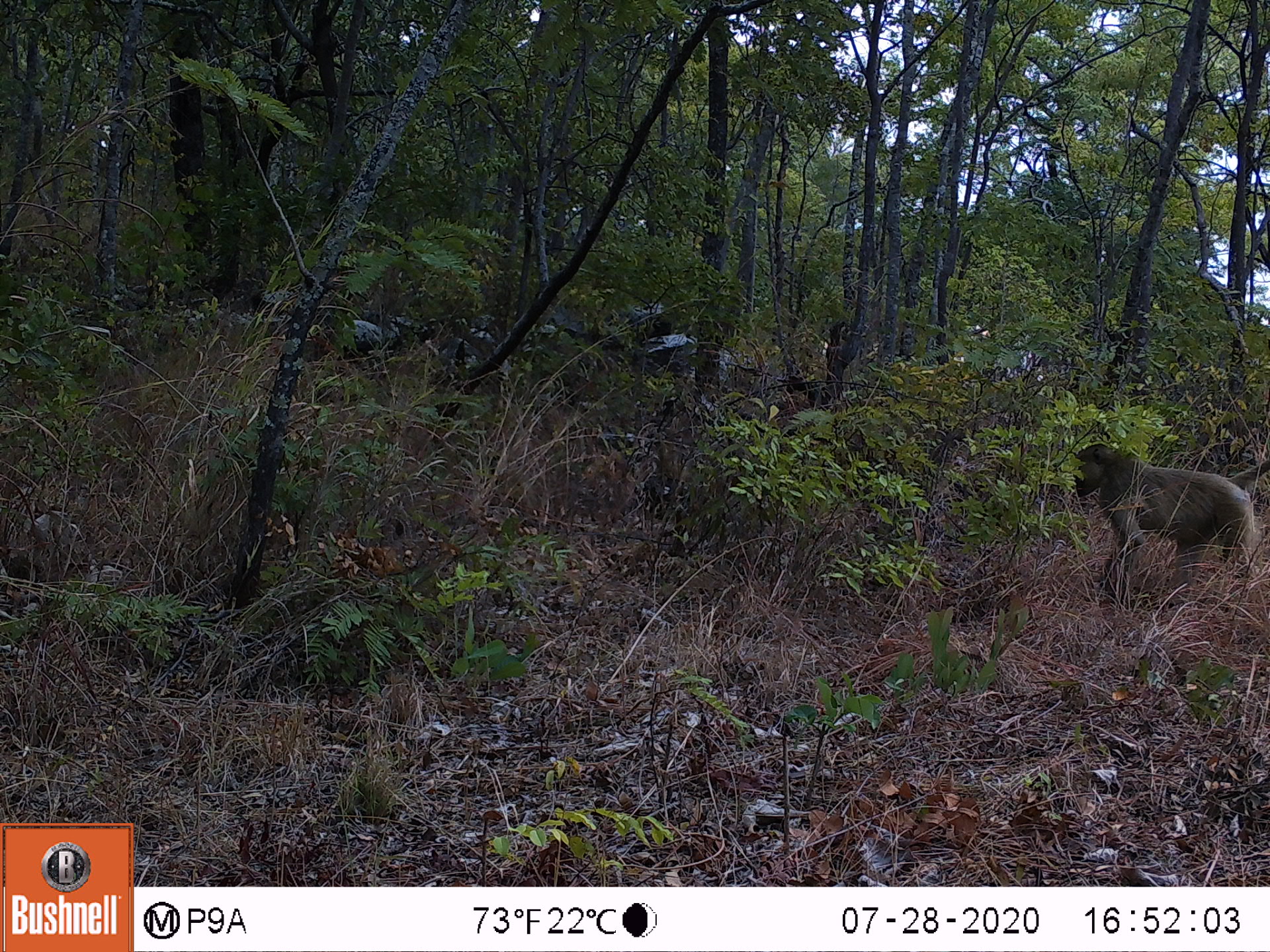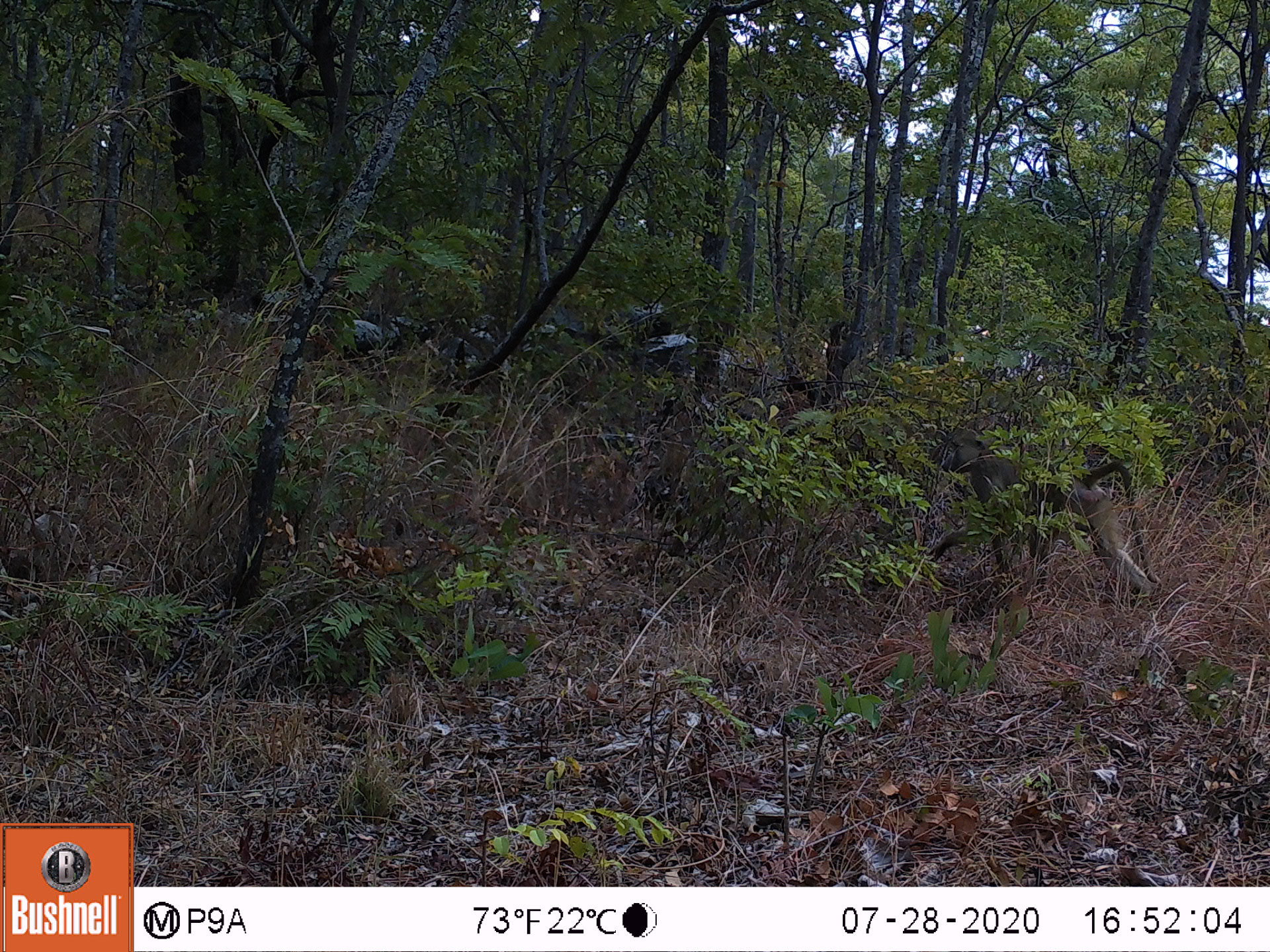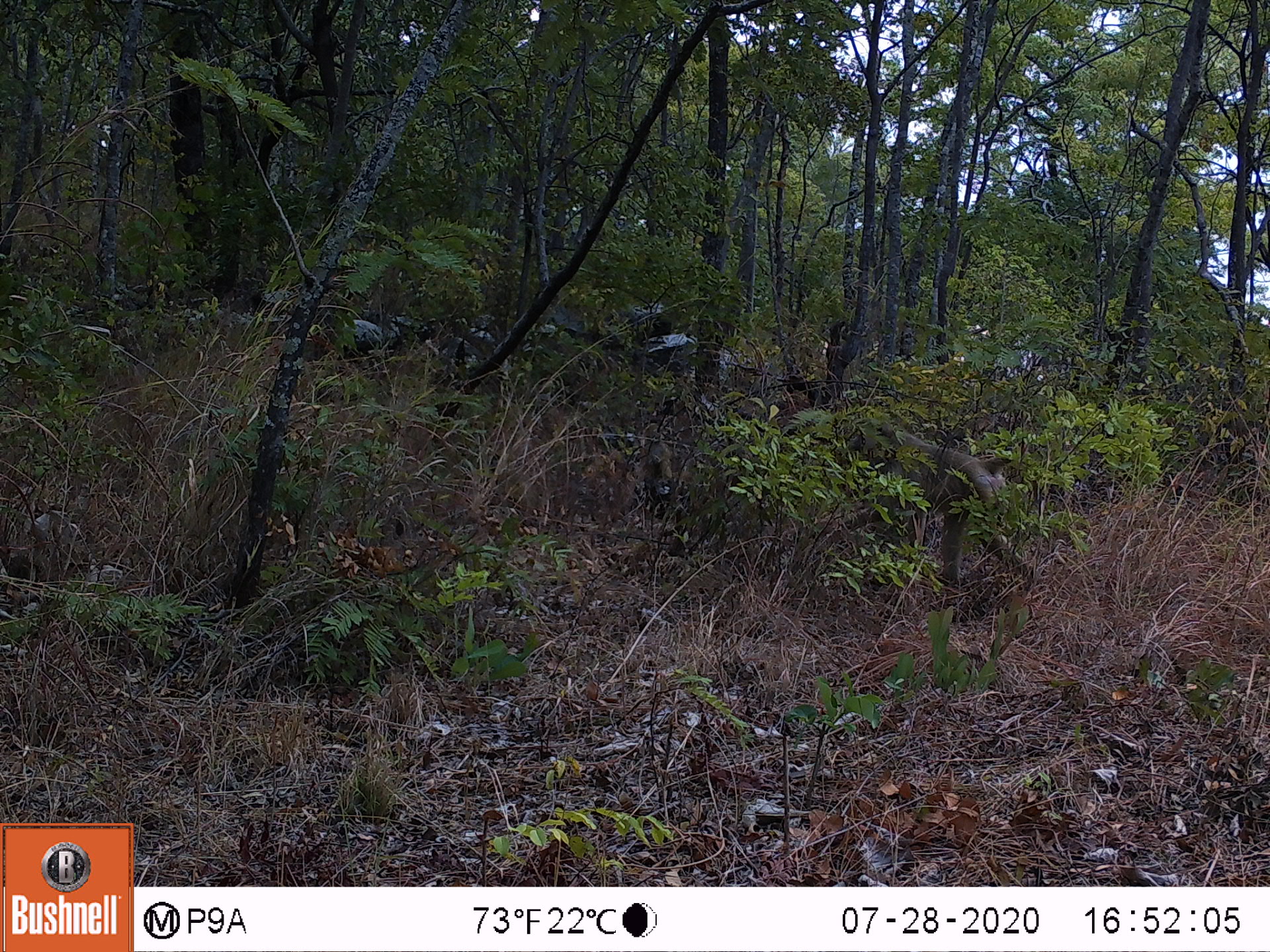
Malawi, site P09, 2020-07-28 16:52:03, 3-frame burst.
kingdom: Animalia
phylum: Chordata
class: Mammalia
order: Primates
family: Cercopithecidae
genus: Papio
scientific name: Papio cynocephalus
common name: yellow baboon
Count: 1.